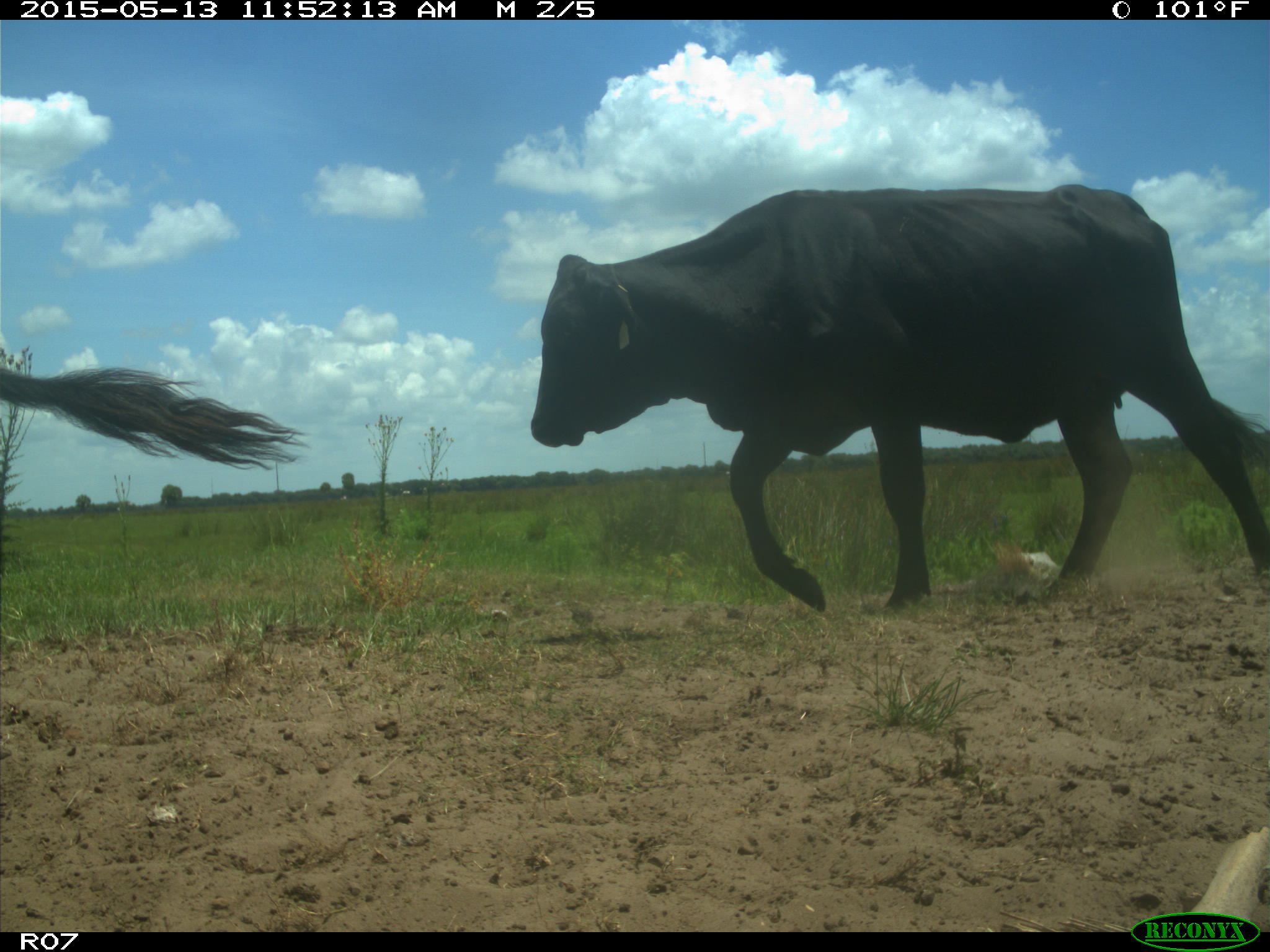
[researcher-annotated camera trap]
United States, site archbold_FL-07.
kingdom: Animalia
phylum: Chordata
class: Mammalia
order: Artiodactyla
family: Bovidae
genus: Bos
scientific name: Bos taurus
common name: domestic cow